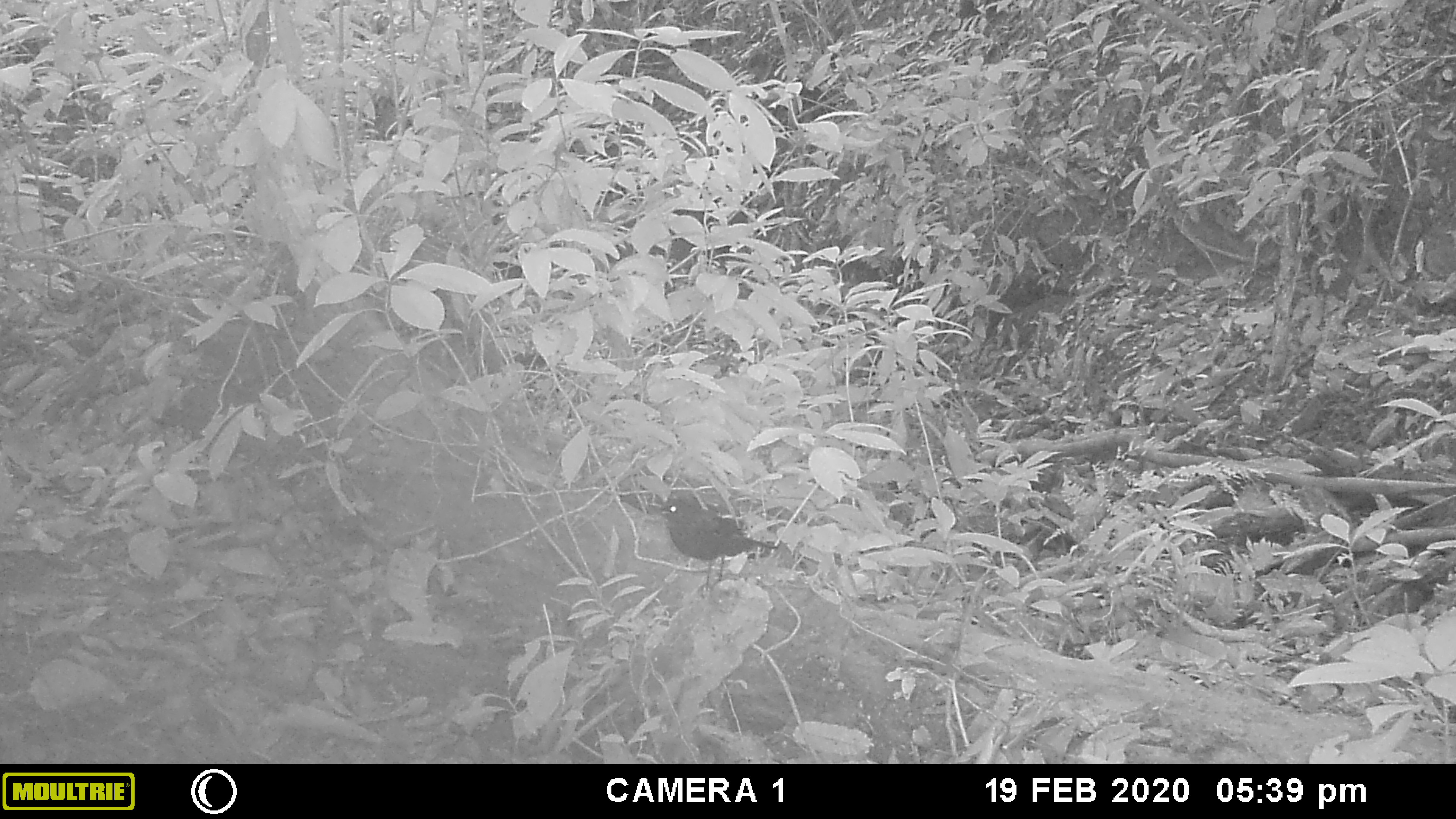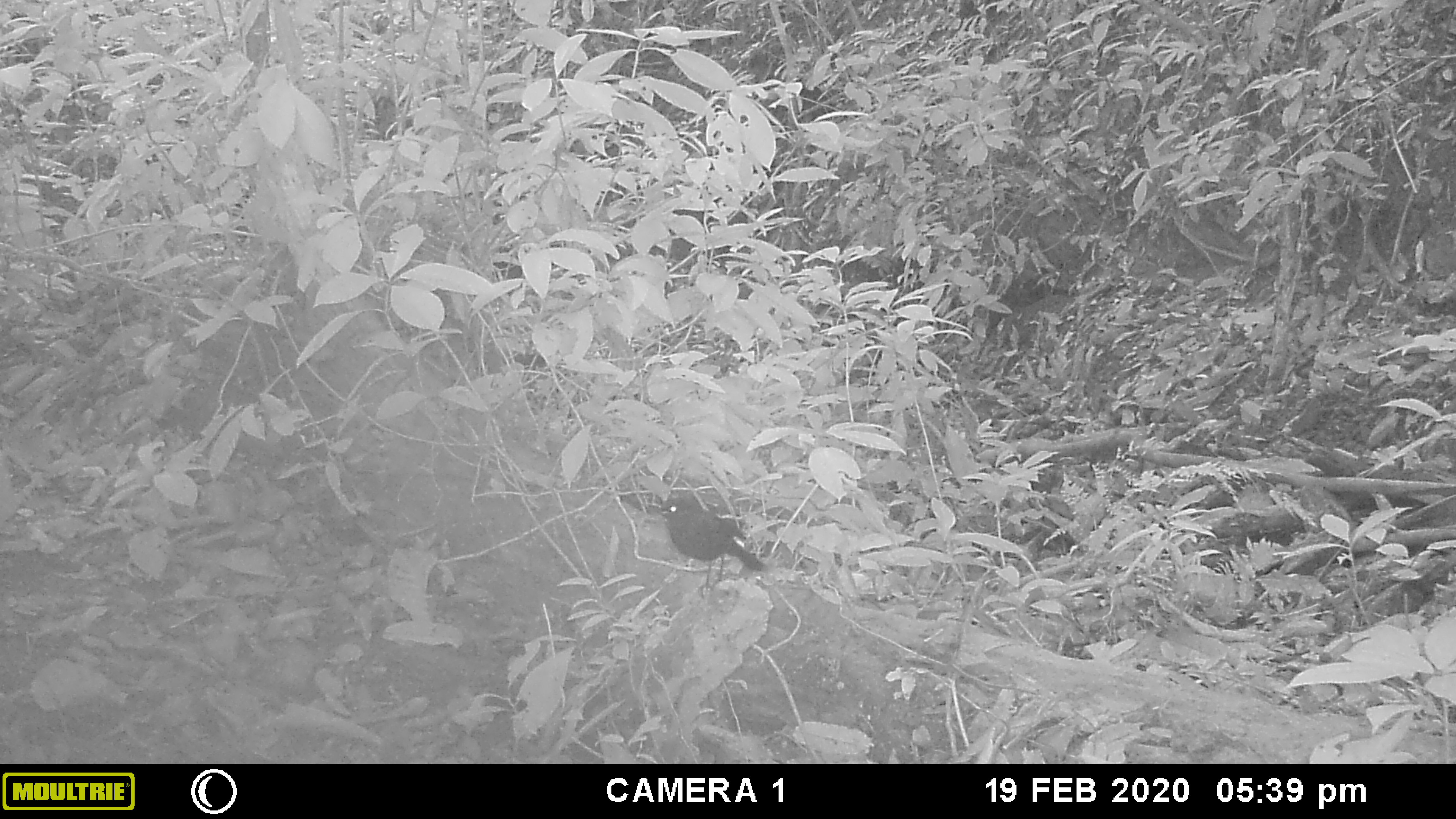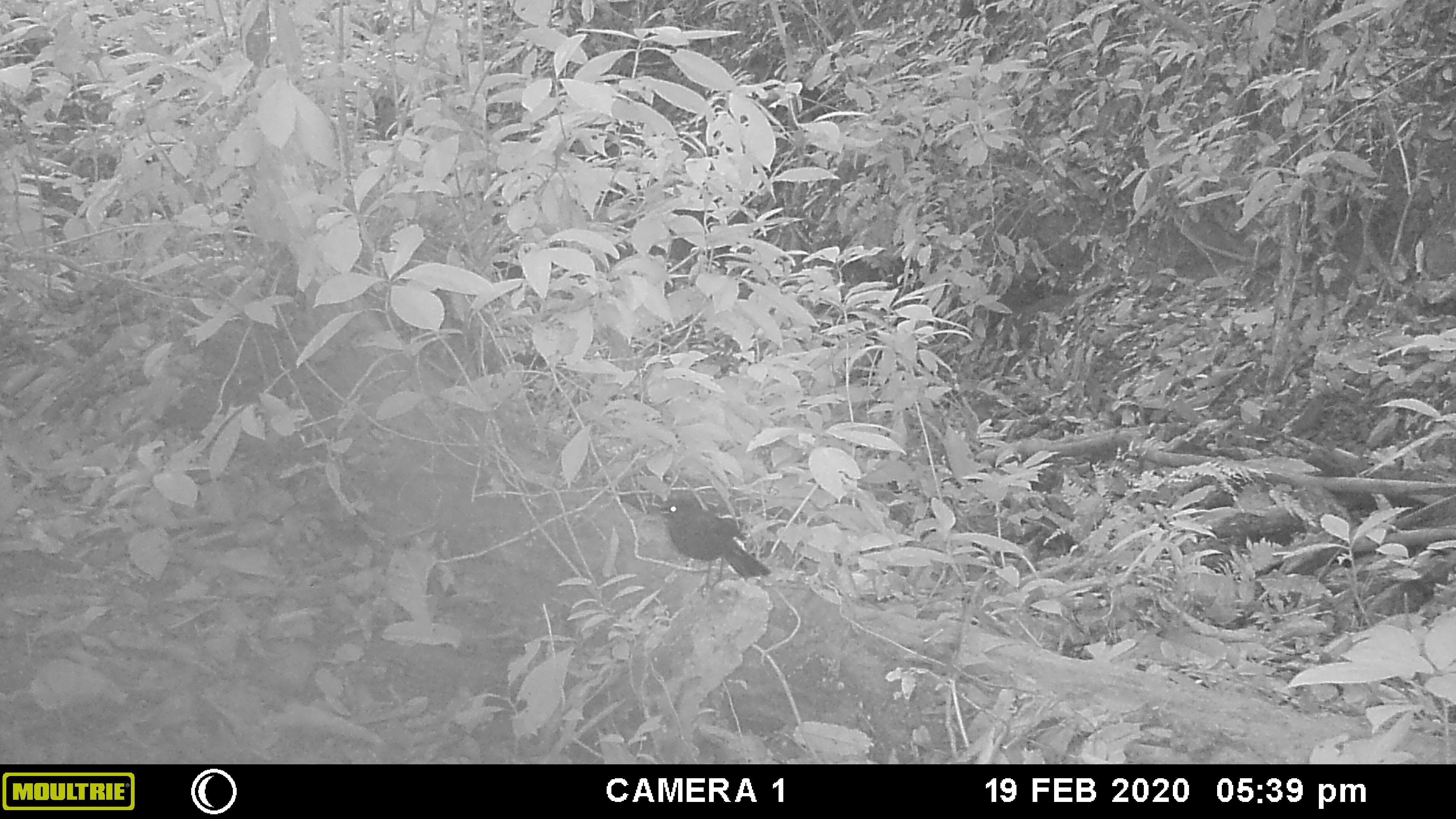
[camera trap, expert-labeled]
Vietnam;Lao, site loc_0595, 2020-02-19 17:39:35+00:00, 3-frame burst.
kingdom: Animalia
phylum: Chordata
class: Aves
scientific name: Aves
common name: bird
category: unidentified bird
Unidentified bird (bird) (Aves). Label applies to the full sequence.